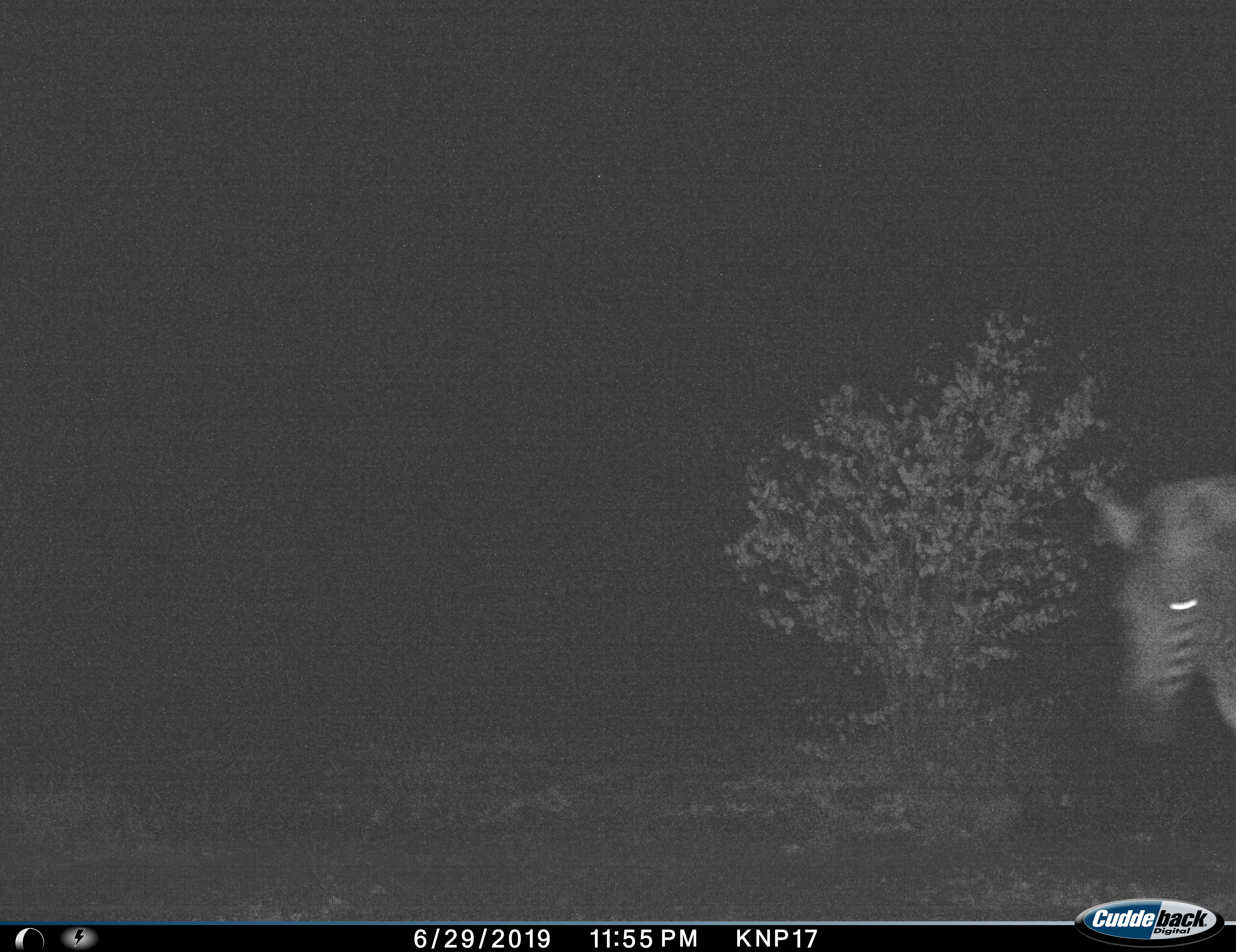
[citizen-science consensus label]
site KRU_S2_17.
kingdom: Animalia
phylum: Chordata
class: Mammalia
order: Perissodactyla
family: Equidae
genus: Equus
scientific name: Equus quagga burchellii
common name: burchell's zebra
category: zebraburchells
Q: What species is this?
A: Zebraburchells (burchell's zebra) (Equus quagga burchellii).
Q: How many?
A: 1.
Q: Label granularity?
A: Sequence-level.